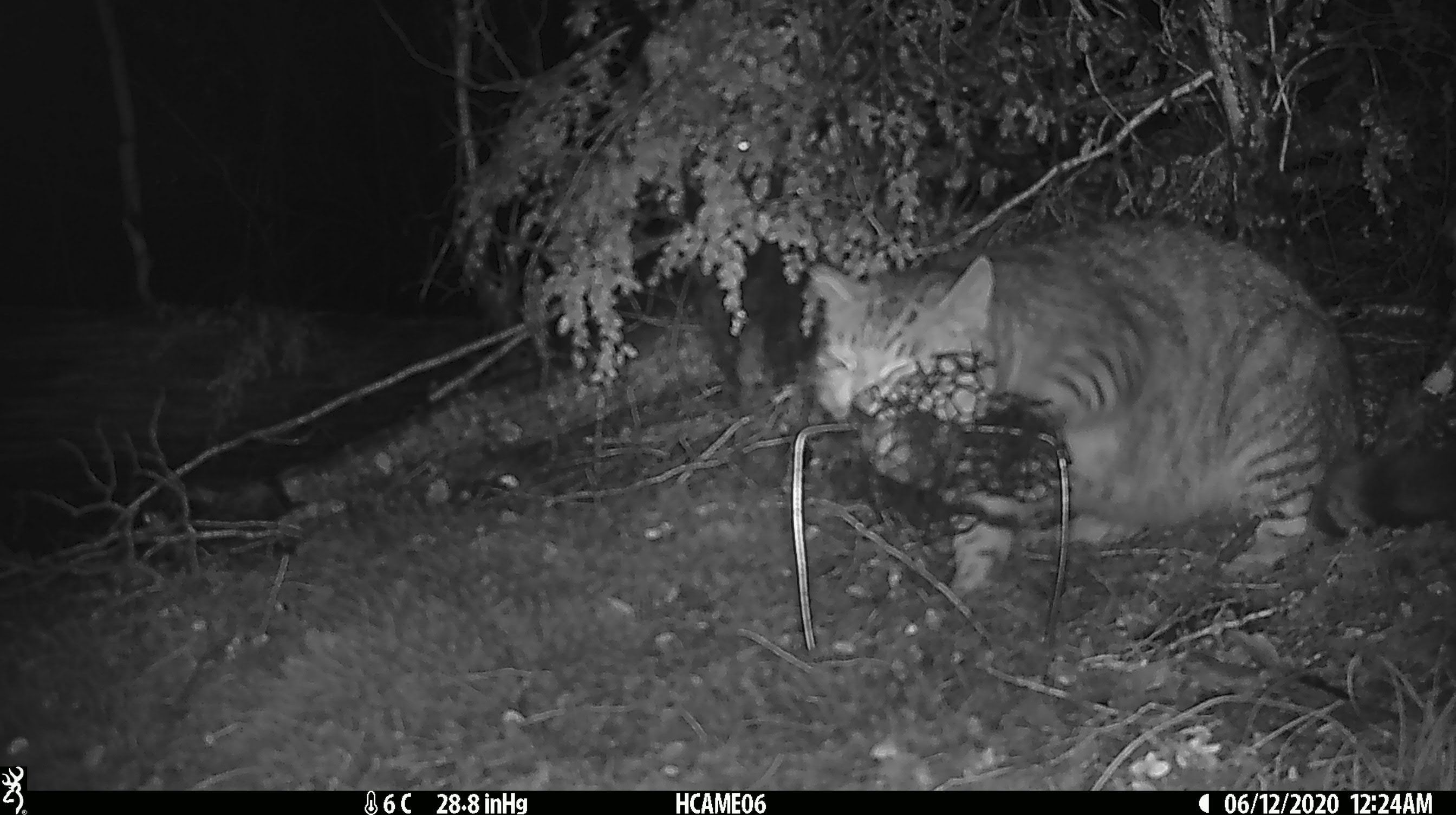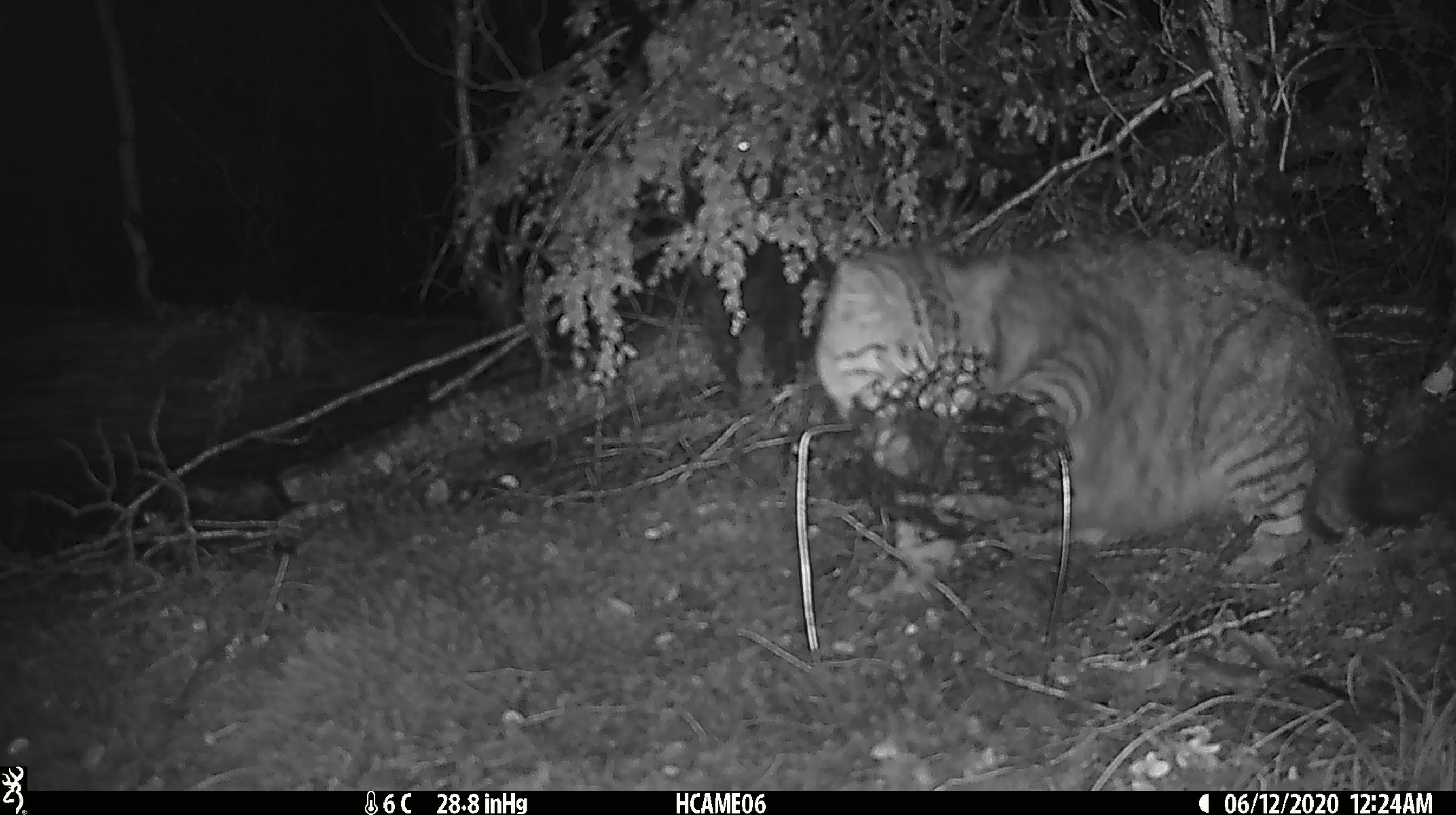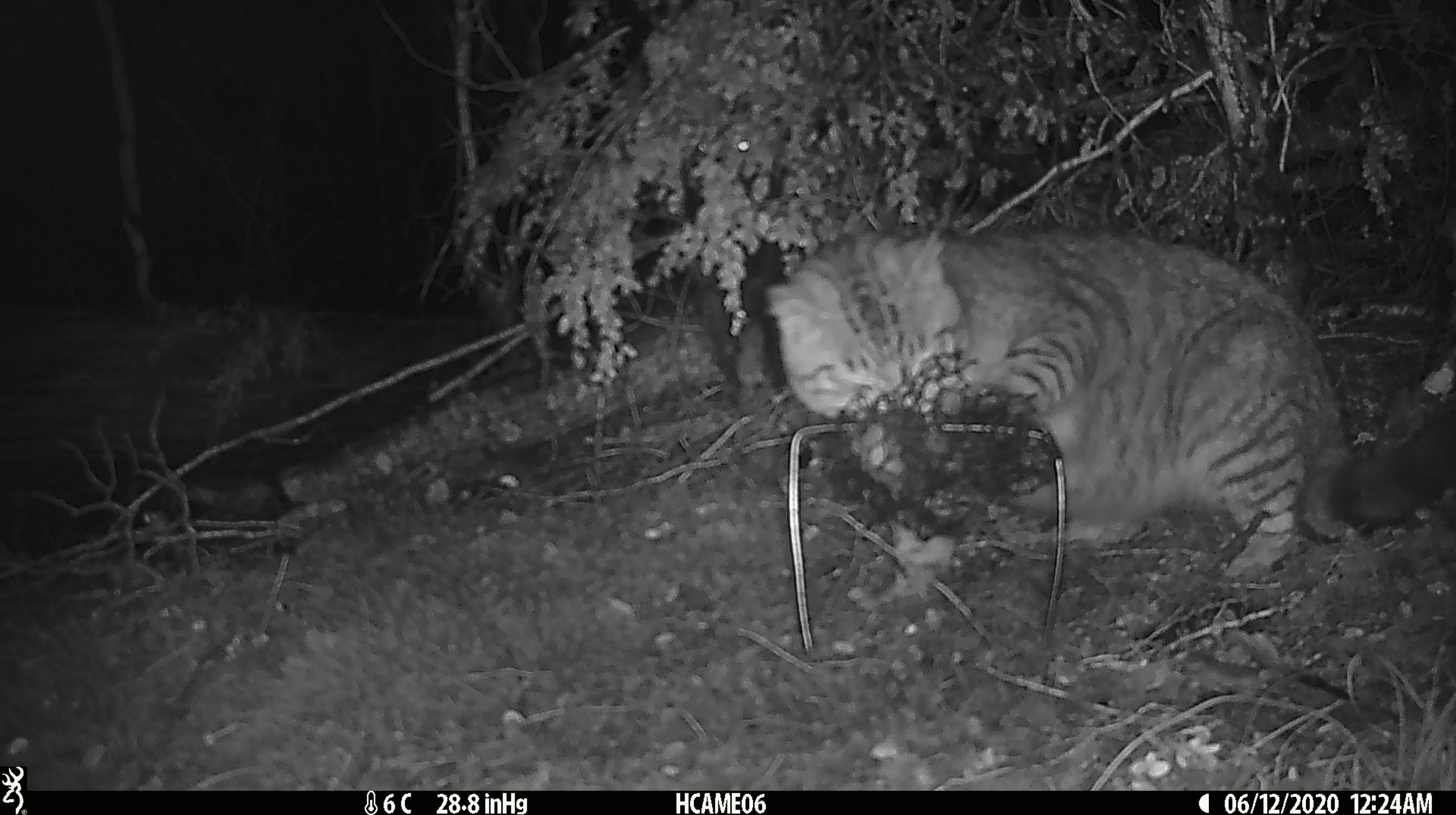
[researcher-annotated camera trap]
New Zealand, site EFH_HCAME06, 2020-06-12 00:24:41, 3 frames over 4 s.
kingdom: Animalia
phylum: Chordata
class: Mammalia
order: Carnivora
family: Felidae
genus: Felis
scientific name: Felis catus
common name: domestic cat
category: cat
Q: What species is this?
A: Cat (domestic cat) (Felis catus).